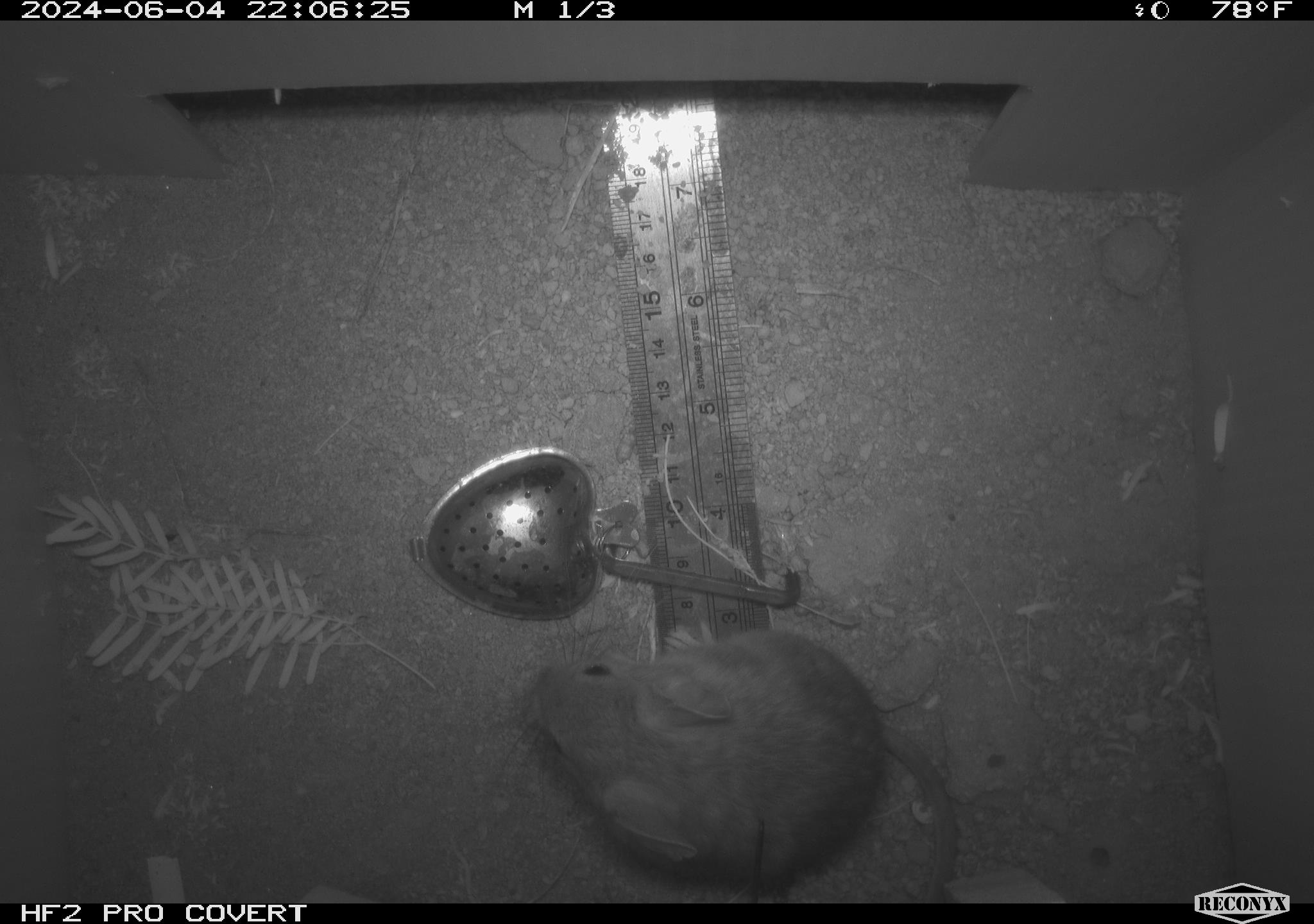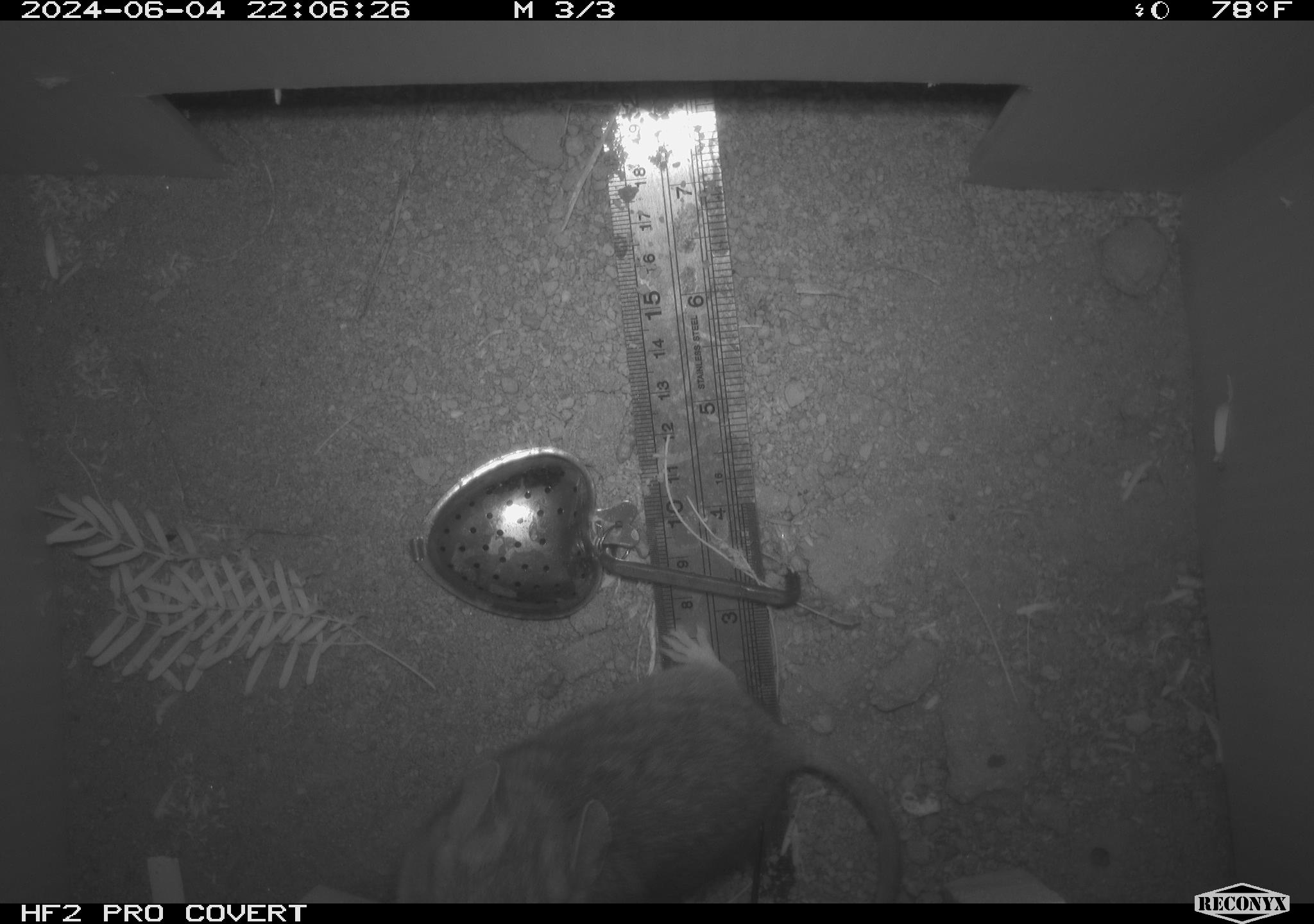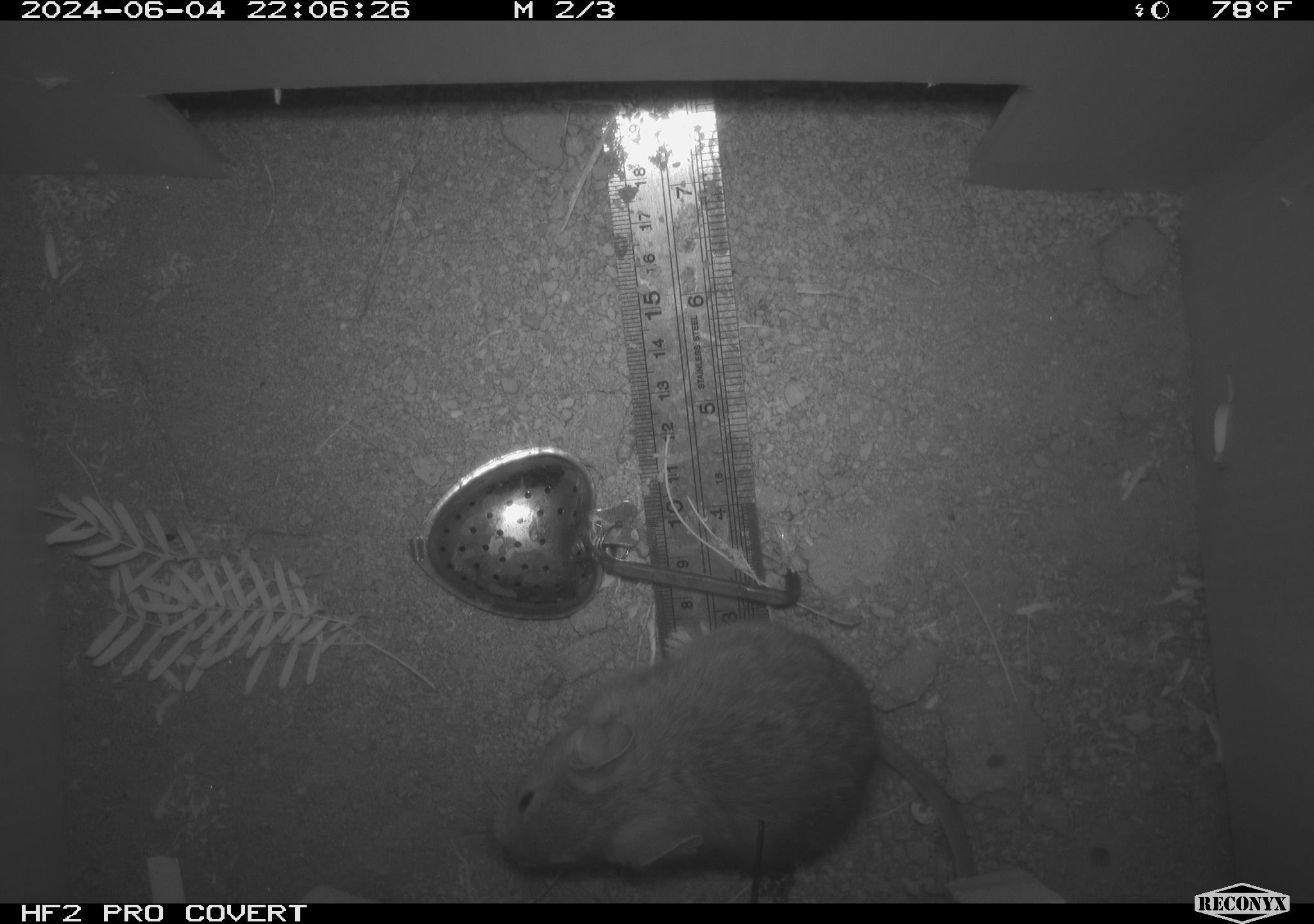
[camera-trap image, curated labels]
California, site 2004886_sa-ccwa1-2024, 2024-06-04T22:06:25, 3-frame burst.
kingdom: Animalia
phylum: Chordata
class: Mammalia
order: Rodentia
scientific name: Rodentia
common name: woodrat or rat or mouse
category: woodrat or rat or mouse species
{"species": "woodrat or rat or mouse species (woodrat or rat or mouse) (Rodentia)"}